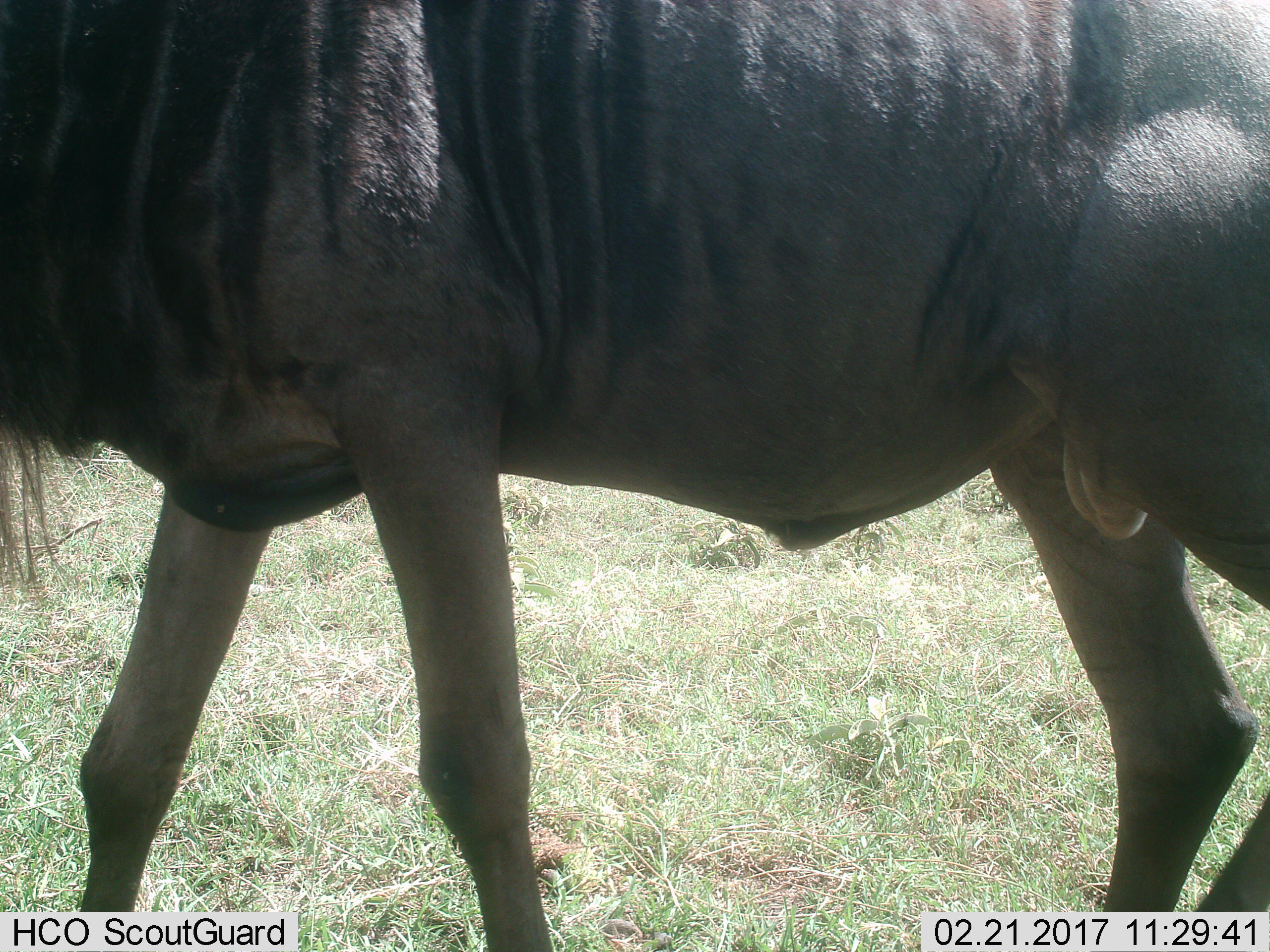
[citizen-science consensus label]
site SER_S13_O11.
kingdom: Animalia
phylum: Chordata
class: Mammalia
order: Artiodactyla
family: Bovidae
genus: Connochaetes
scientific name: Connochaetes taurinus taurinus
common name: blue wildebeest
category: wildebeestblue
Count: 1.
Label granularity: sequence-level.